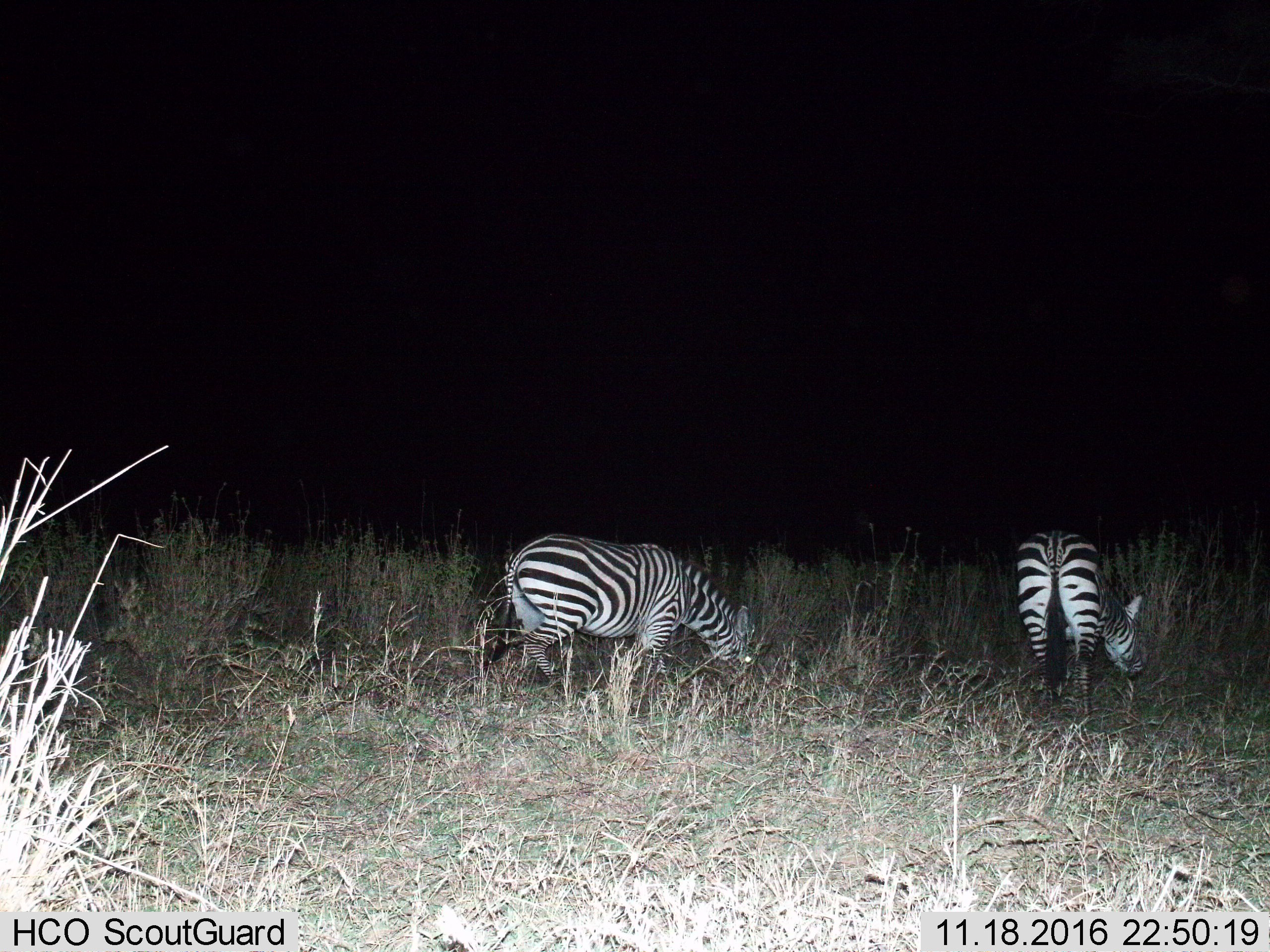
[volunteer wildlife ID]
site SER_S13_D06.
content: unidentified animal